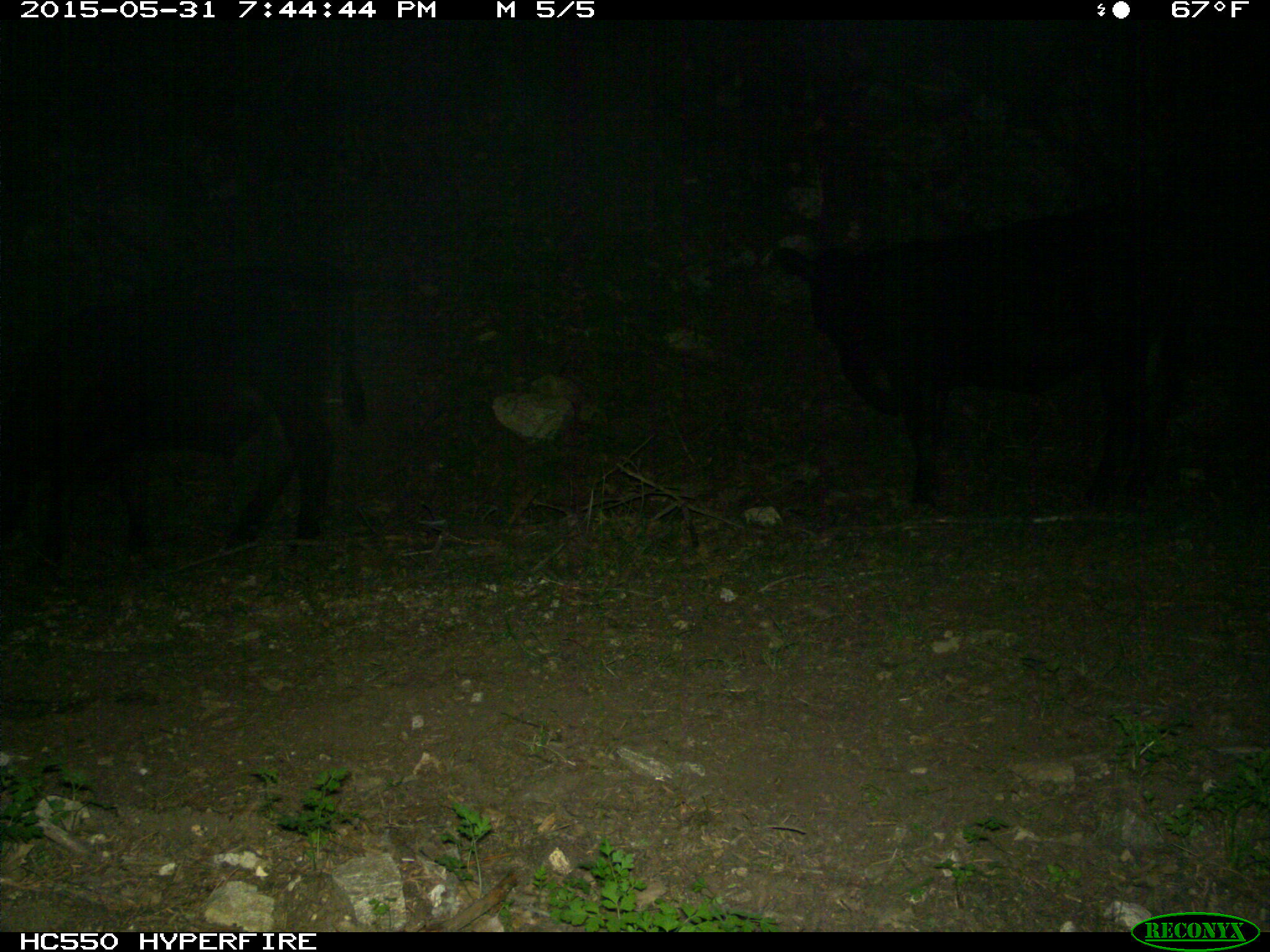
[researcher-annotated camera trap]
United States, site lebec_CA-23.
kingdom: Animalia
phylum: Chordata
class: Mammalia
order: Artiodactyla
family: Bovidae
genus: Bos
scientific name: Bos taurus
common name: domestic cow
Bos taurus (domestic cow).